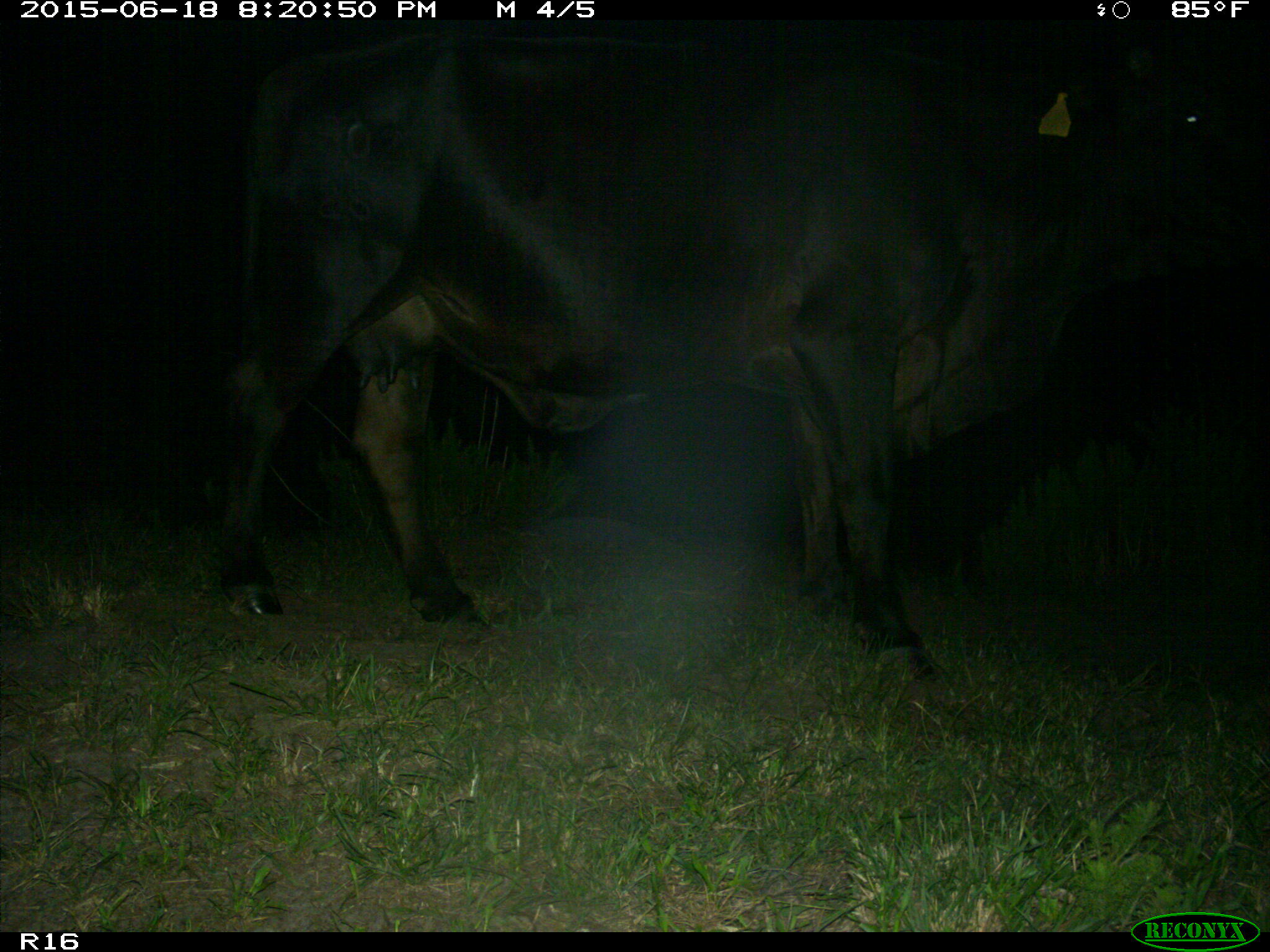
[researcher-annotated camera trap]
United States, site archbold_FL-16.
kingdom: Animalia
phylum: Chordata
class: Mammalia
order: Artiodactyla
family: Bovidae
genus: Bos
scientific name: Bos taurus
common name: domestic cow